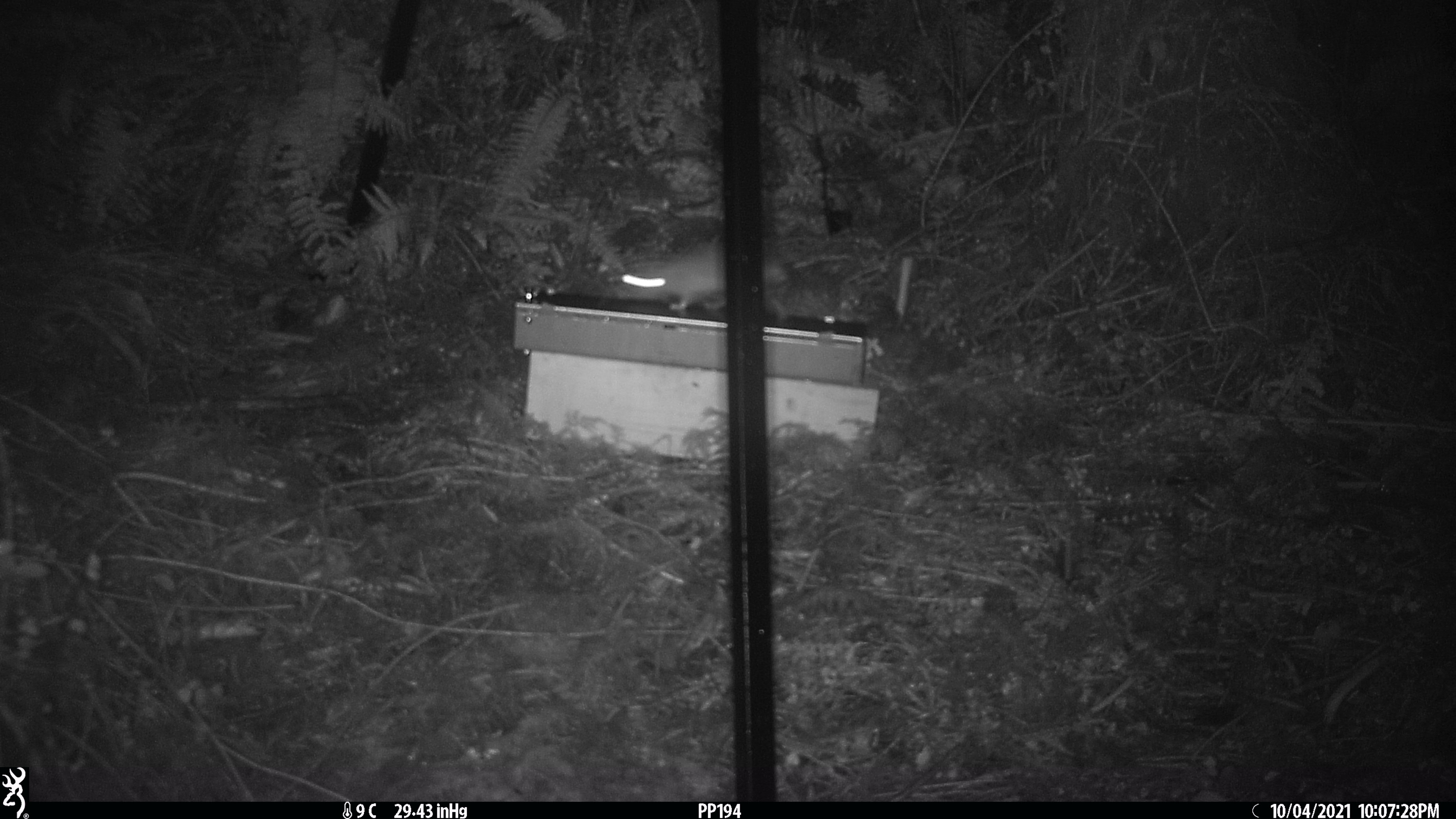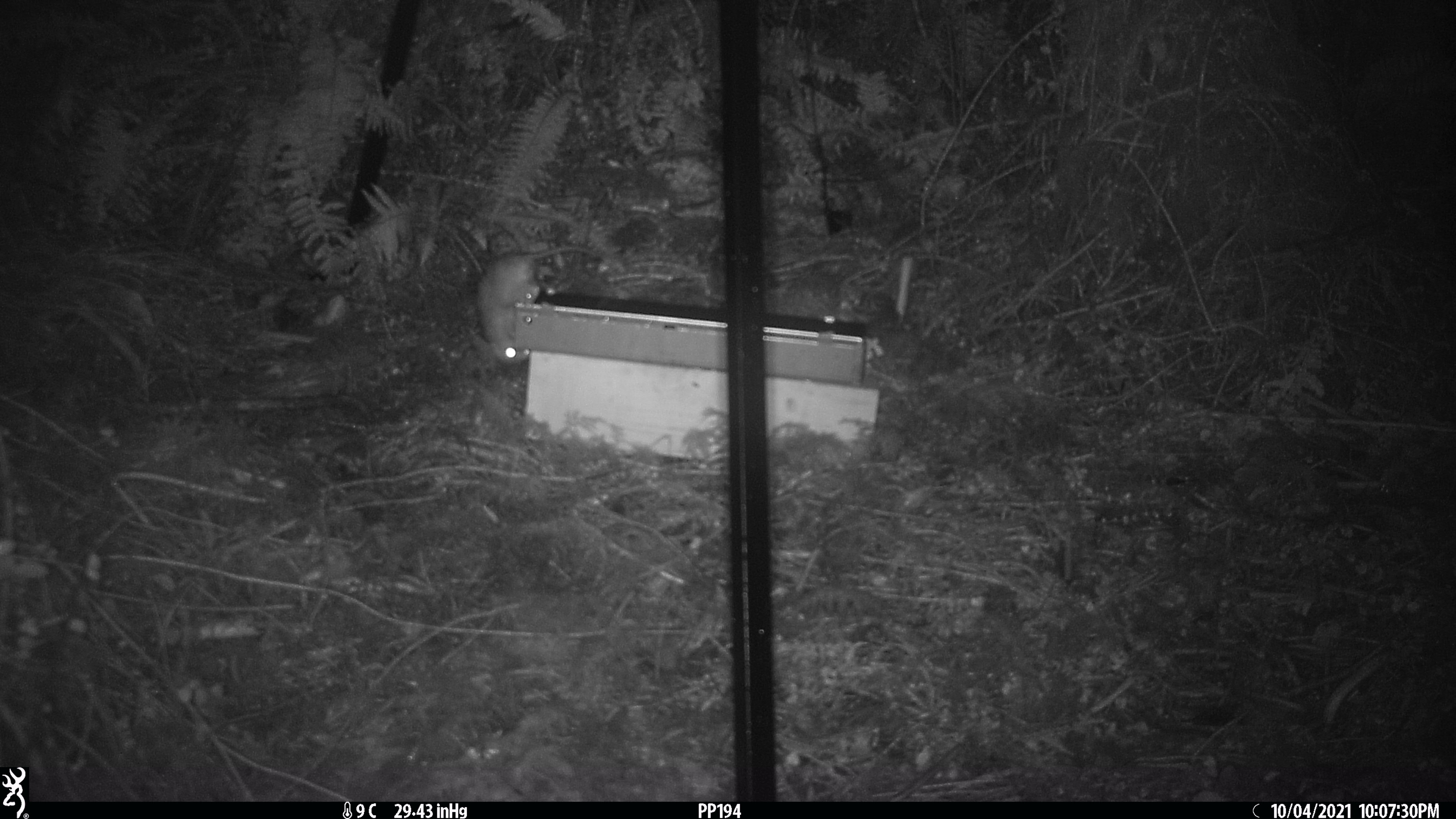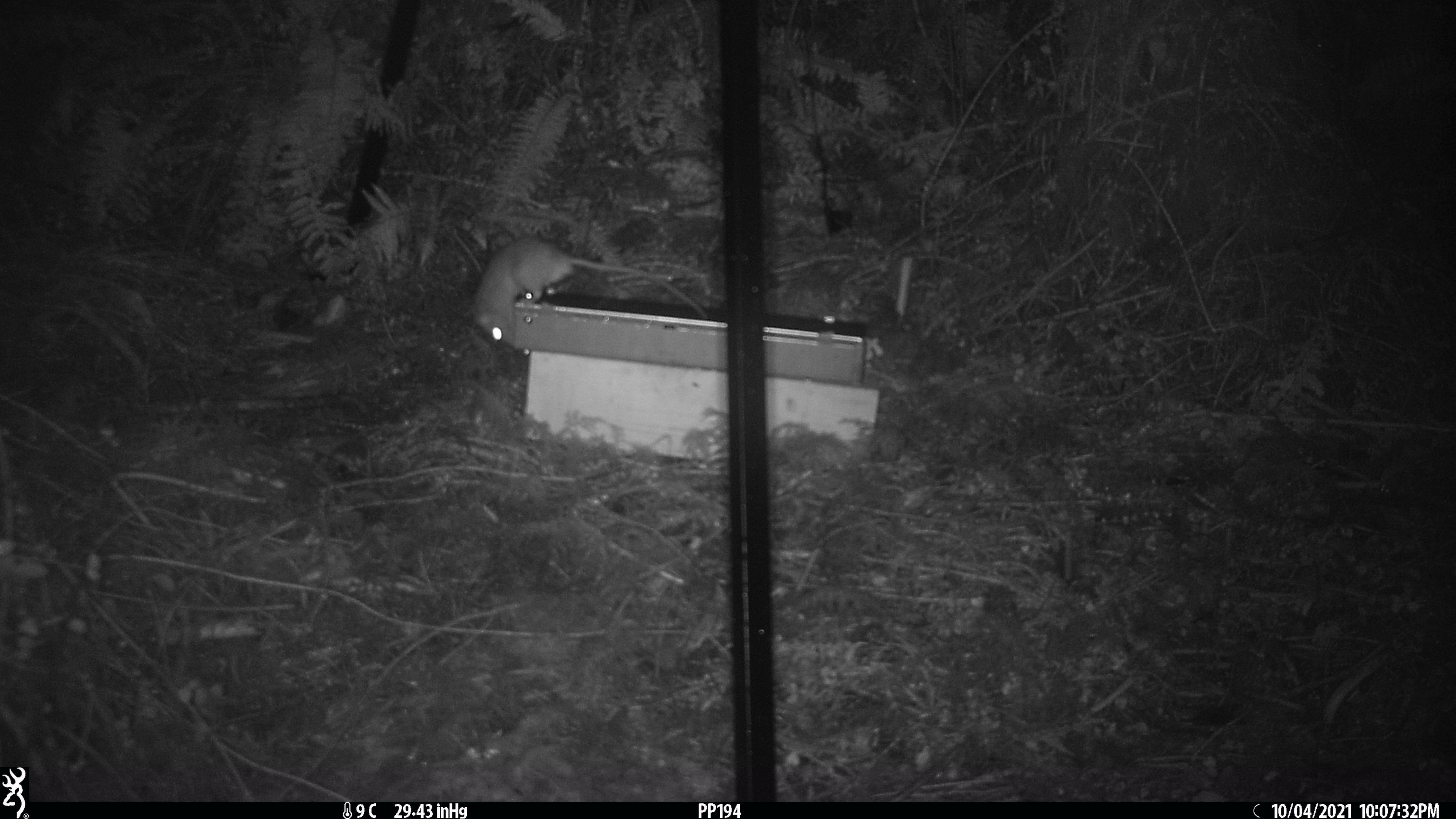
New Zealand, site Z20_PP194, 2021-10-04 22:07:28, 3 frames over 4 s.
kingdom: Animalia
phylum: Chordata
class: Mammalia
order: Rodentia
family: Muridae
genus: Rattus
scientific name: Rattus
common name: rat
Rat (Rattus).